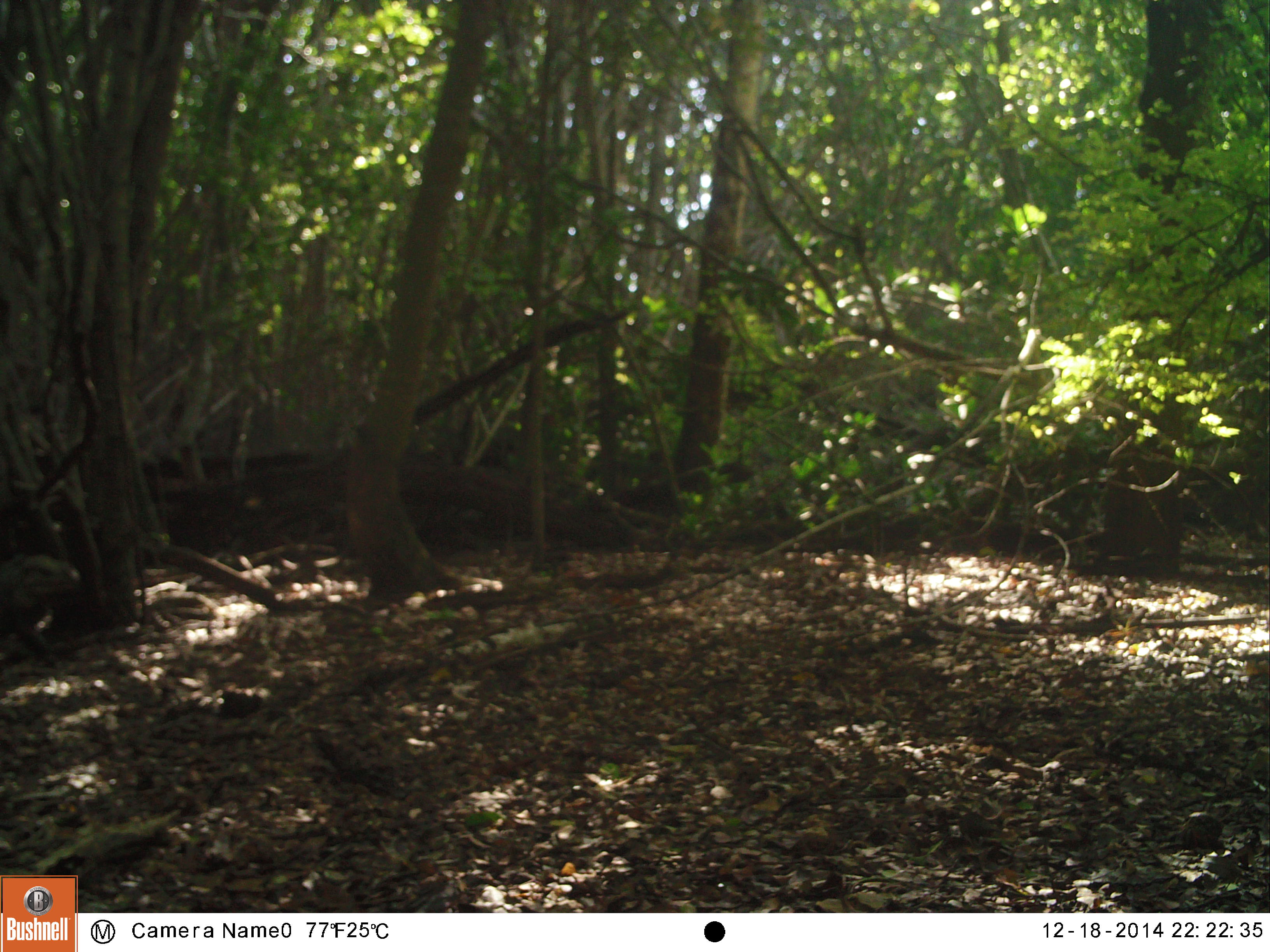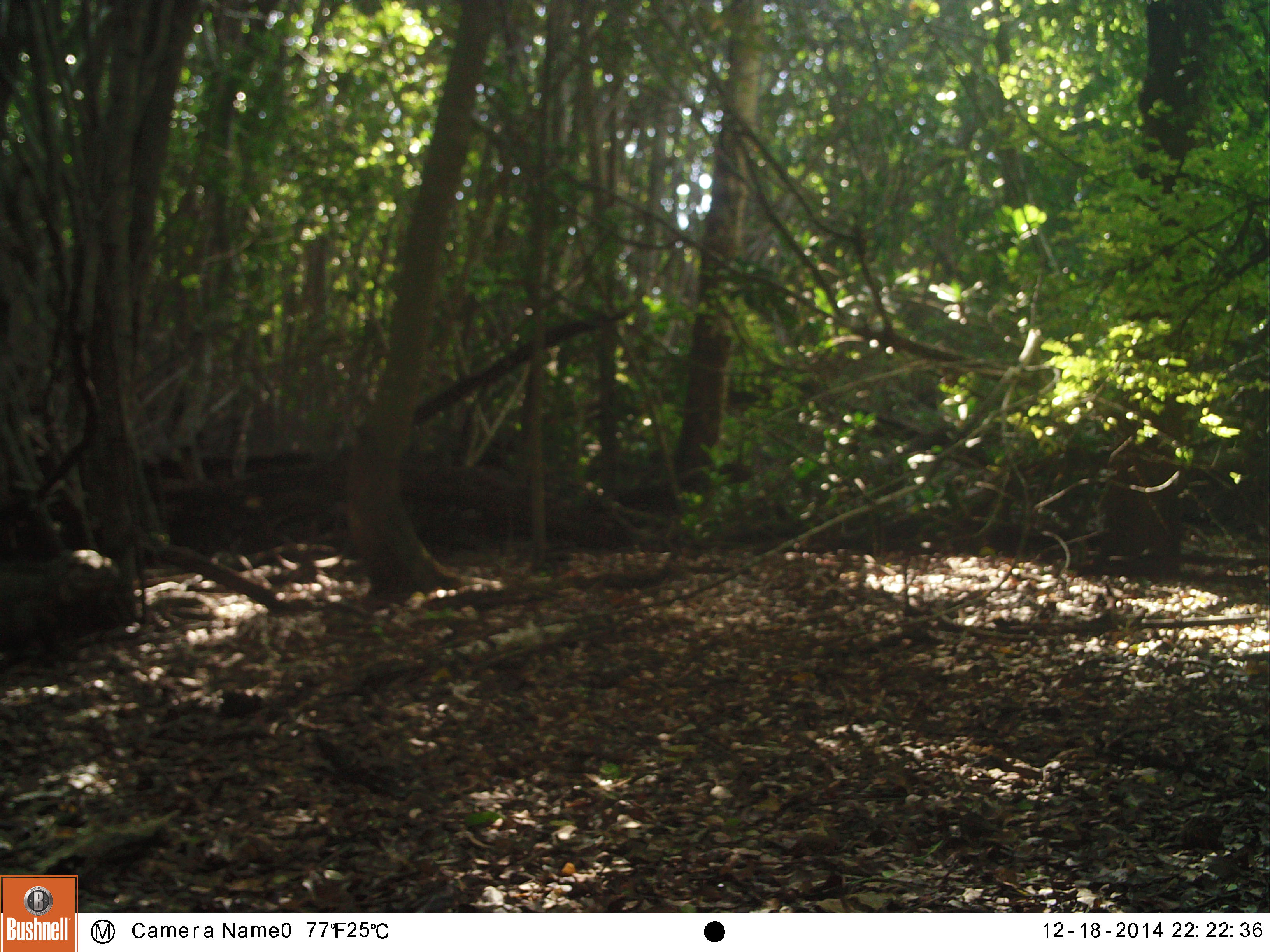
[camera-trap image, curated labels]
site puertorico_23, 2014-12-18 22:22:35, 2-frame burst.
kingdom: Animalia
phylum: Chordata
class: Reptilia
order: Squamata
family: Iguanidae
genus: Iguana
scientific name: Iguana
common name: typical iguanas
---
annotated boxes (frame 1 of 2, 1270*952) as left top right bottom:
iguana: 0 551 83 679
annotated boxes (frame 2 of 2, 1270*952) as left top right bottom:
iguana: 0 546 113 664